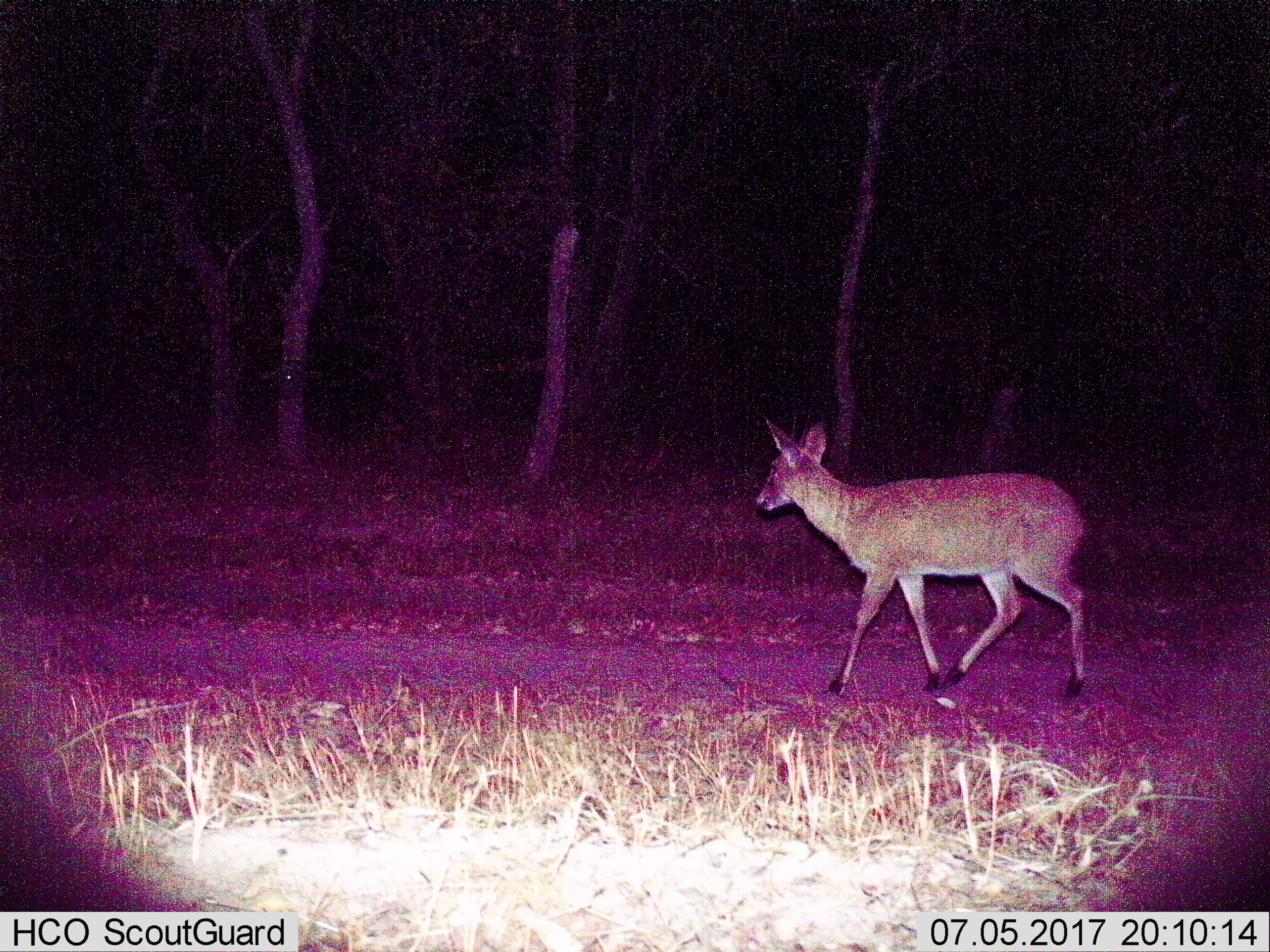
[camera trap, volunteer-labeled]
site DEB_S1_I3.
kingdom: Animalia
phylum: Chordata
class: Mammalia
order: Artiodactyla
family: Bovidae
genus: Sylvicapra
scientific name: Sylvicapra grimmia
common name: common duiker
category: duikercommongrey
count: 1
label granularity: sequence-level